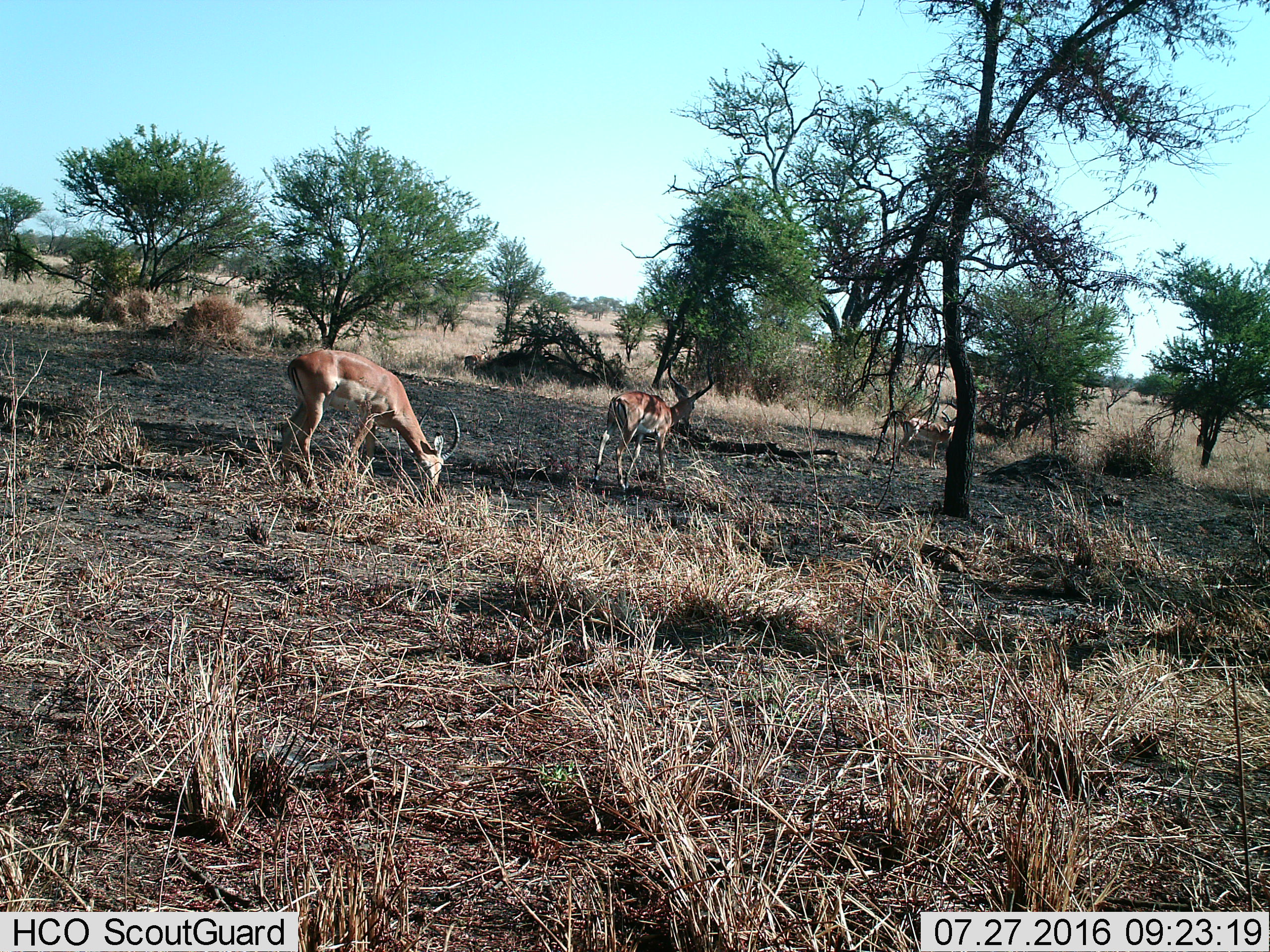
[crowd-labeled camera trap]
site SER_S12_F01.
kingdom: Animalia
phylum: Chordata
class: Mammalia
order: Artiodactyla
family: Bovidae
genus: Aepyceros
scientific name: Aepyceros melampus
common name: impala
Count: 3.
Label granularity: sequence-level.